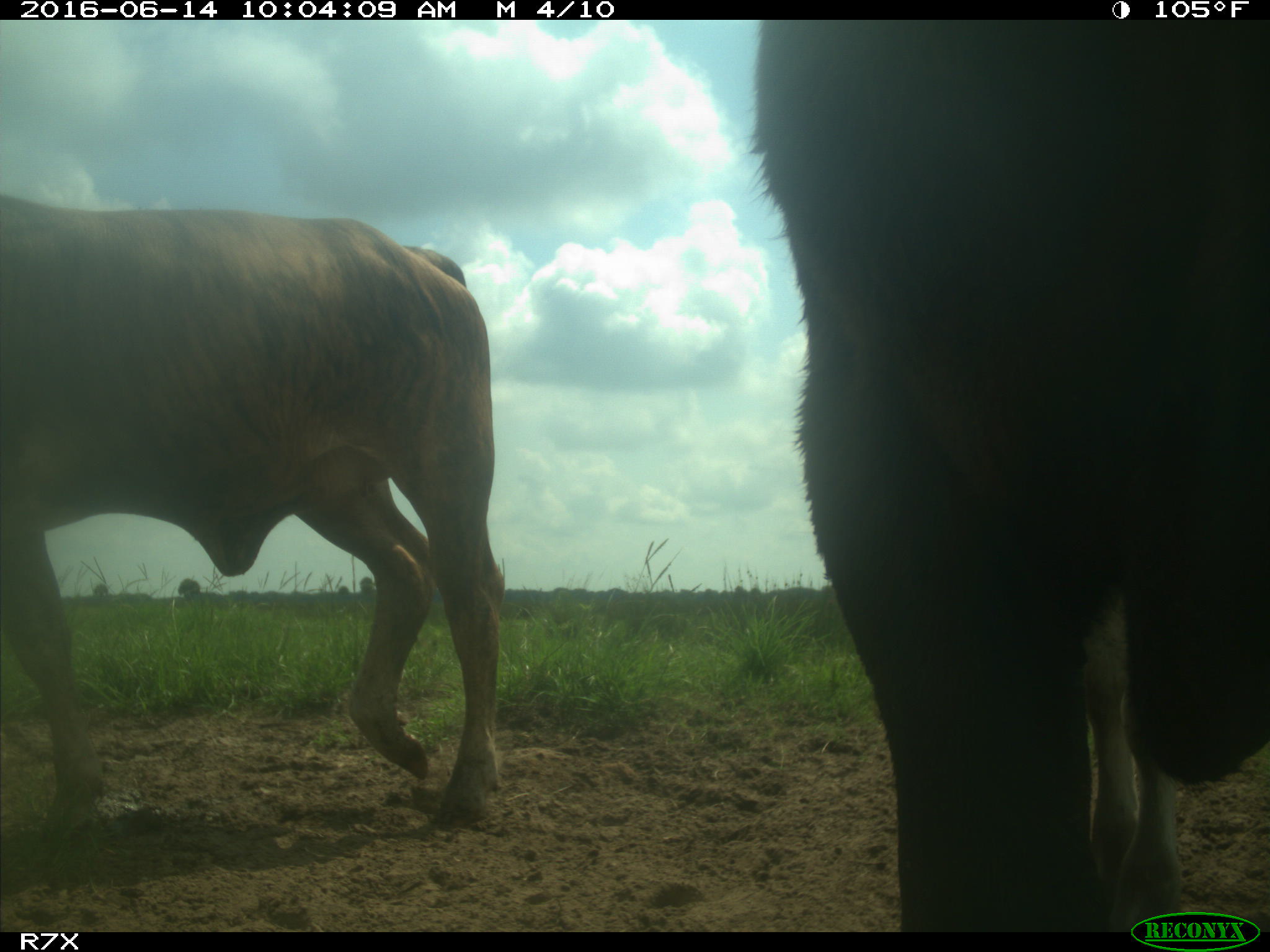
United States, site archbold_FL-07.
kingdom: Animalia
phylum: Chordata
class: Mammalia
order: Artiodactyla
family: Bovidae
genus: Bos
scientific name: Bos taurus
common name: domestic cow